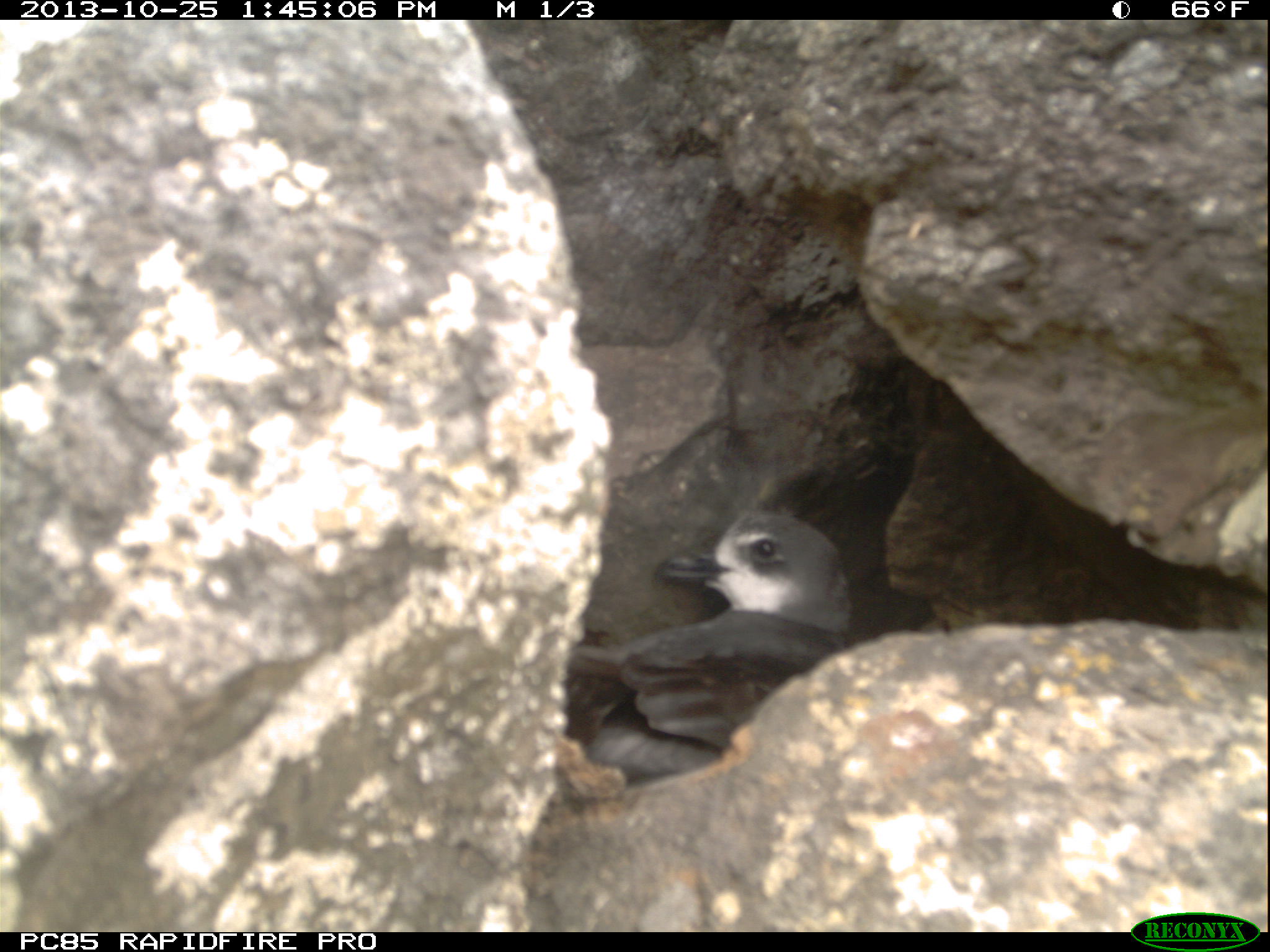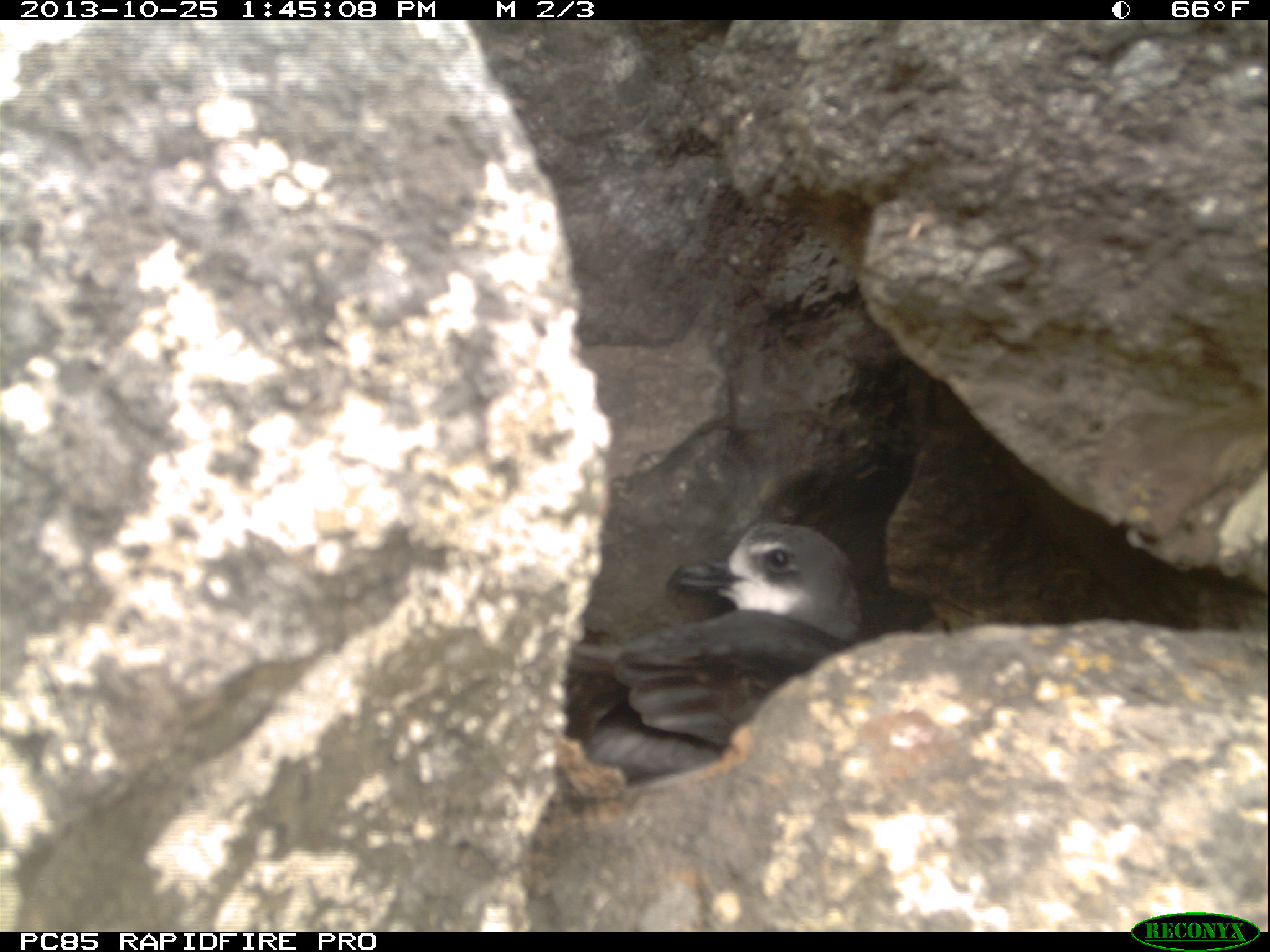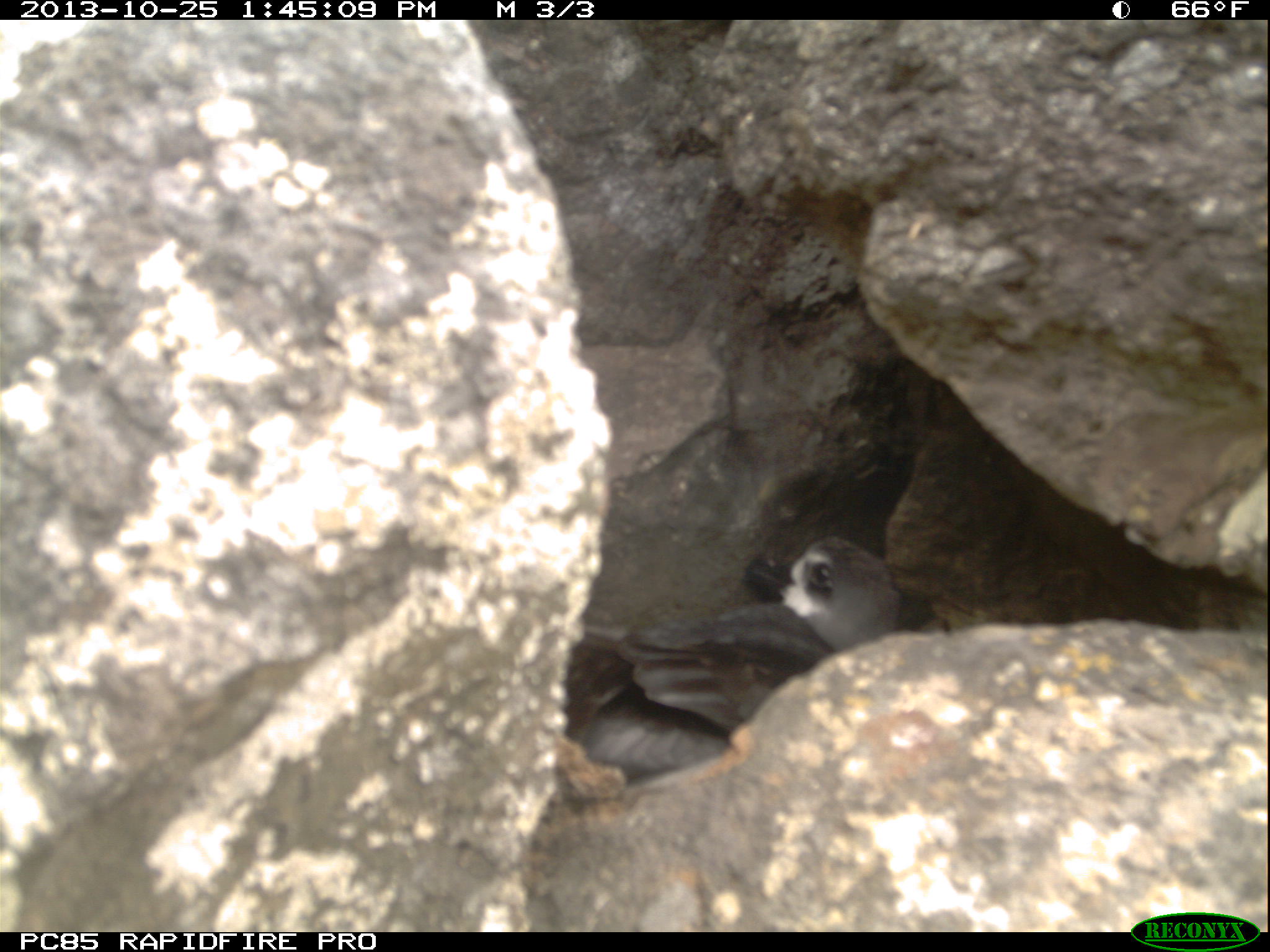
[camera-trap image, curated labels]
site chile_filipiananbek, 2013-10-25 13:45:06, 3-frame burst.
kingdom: Animalia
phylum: Chordata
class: Aves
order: Procellariiformes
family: Procellariidae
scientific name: Procellariidae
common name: petrel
Petrel (Procellariidae).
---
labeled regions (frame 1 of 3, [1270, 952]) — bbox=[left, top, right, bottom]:
petrel: bbox=[544, 497, 859, 799]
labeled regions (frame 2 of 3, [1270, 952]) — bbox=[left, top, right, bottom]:
petrel: bbox=[544, 516, 865, 793]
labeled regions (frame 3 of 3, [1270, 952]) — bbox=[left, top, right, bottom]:
petrel: bbox=[544, 539, 896, 779]